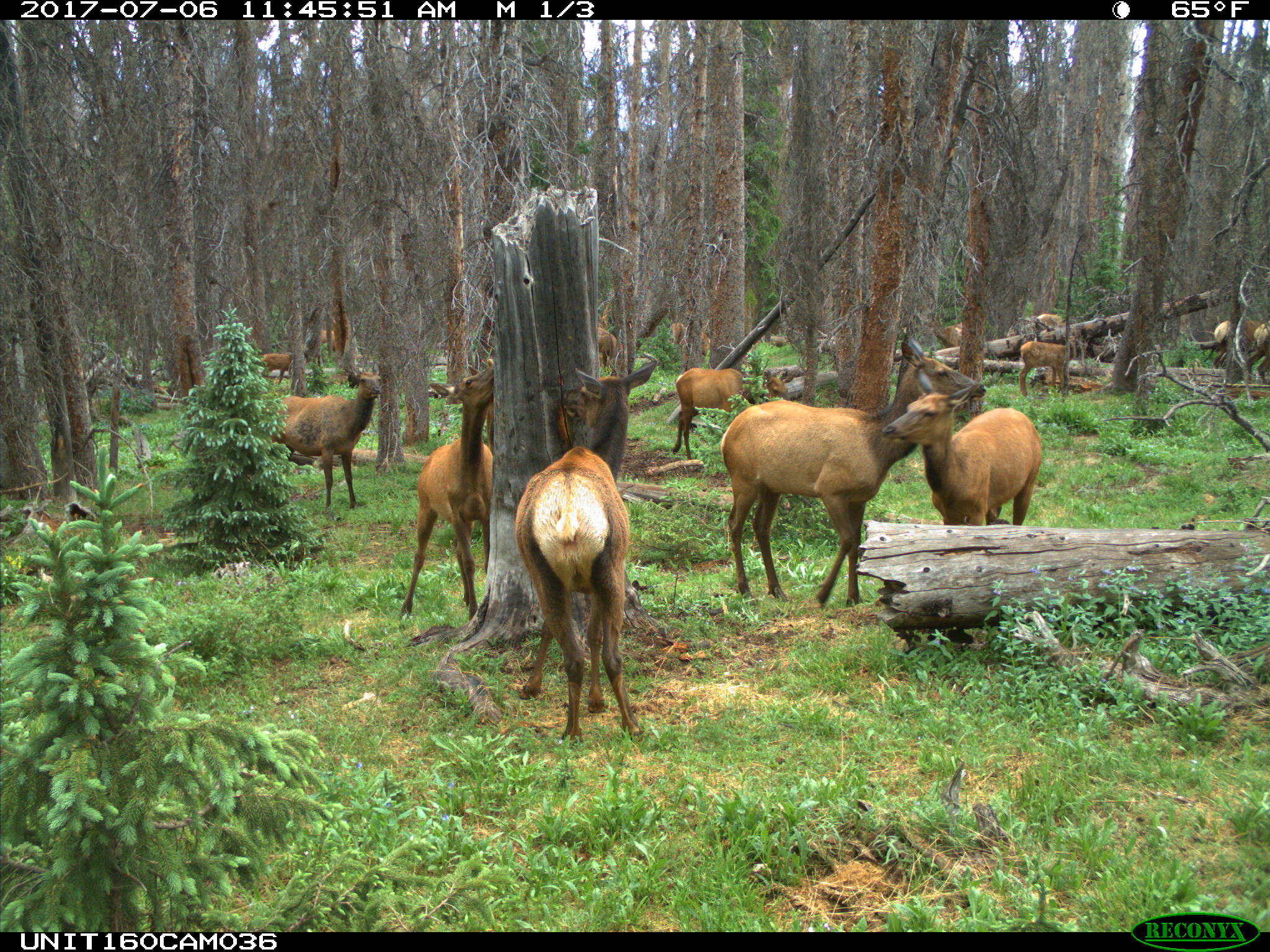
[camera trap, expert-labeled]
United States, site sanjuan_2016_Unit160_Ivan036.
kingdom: Animalia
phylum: Chordata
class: Mammalia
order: Artiodactyla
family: Cervidae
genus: Cervus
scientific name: Cervus elaphus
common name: red deer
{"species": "Cervus elaphus (red deer)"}